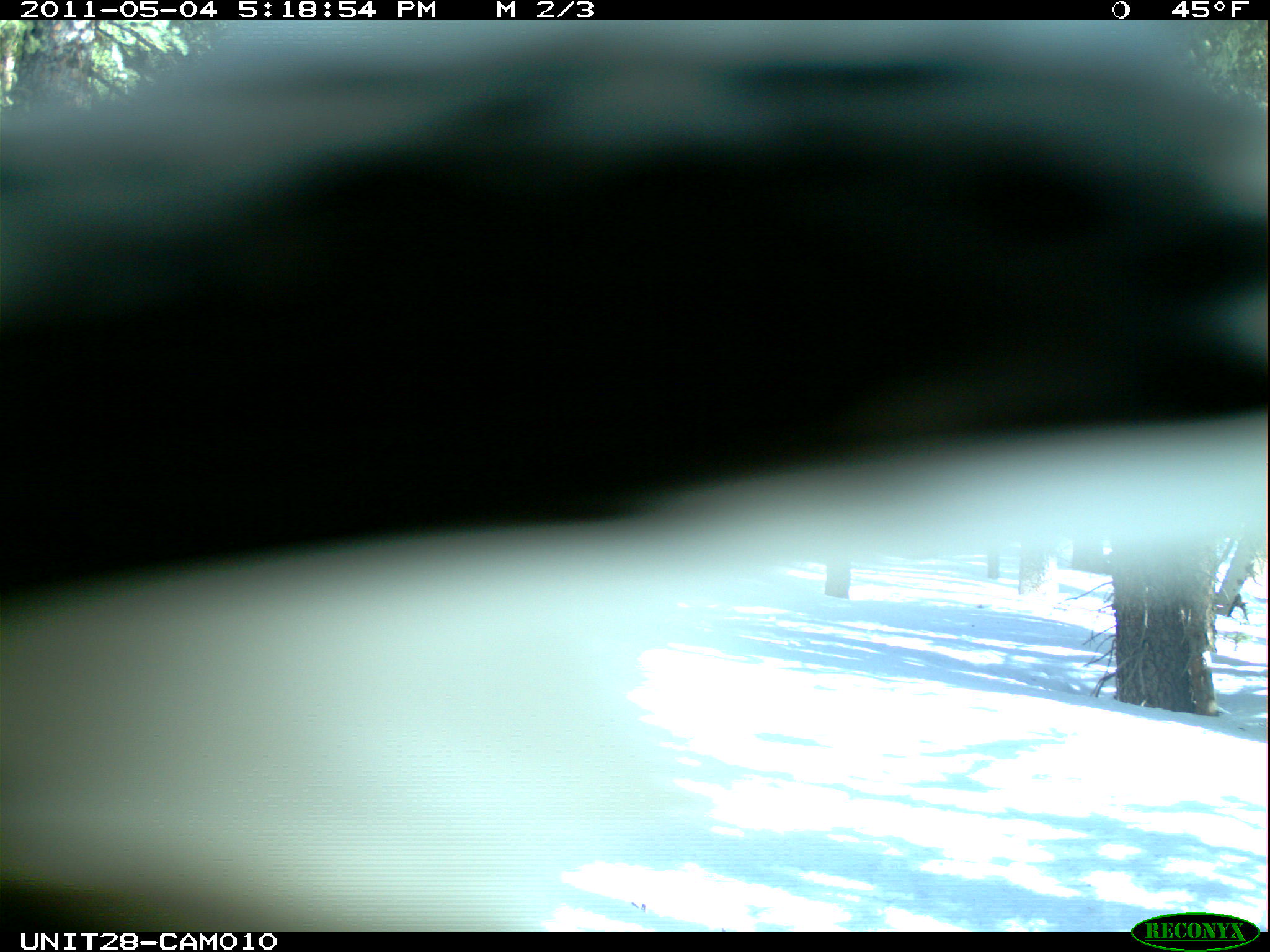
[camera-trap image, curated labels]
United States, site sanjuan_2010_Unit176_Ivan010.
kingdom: Animalia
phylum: Chordata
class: Aves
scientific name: Aves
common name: birds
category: unidentified bird